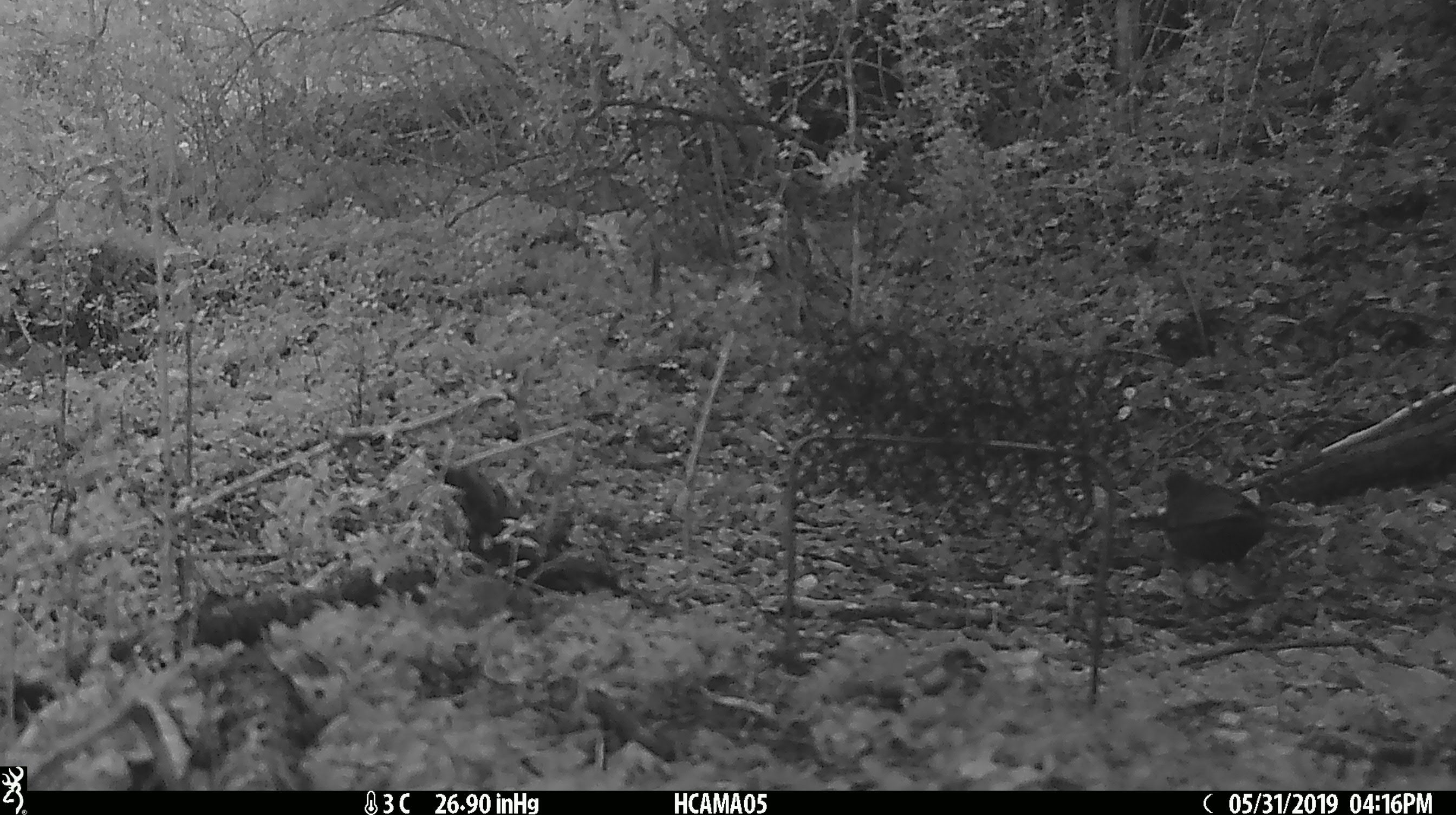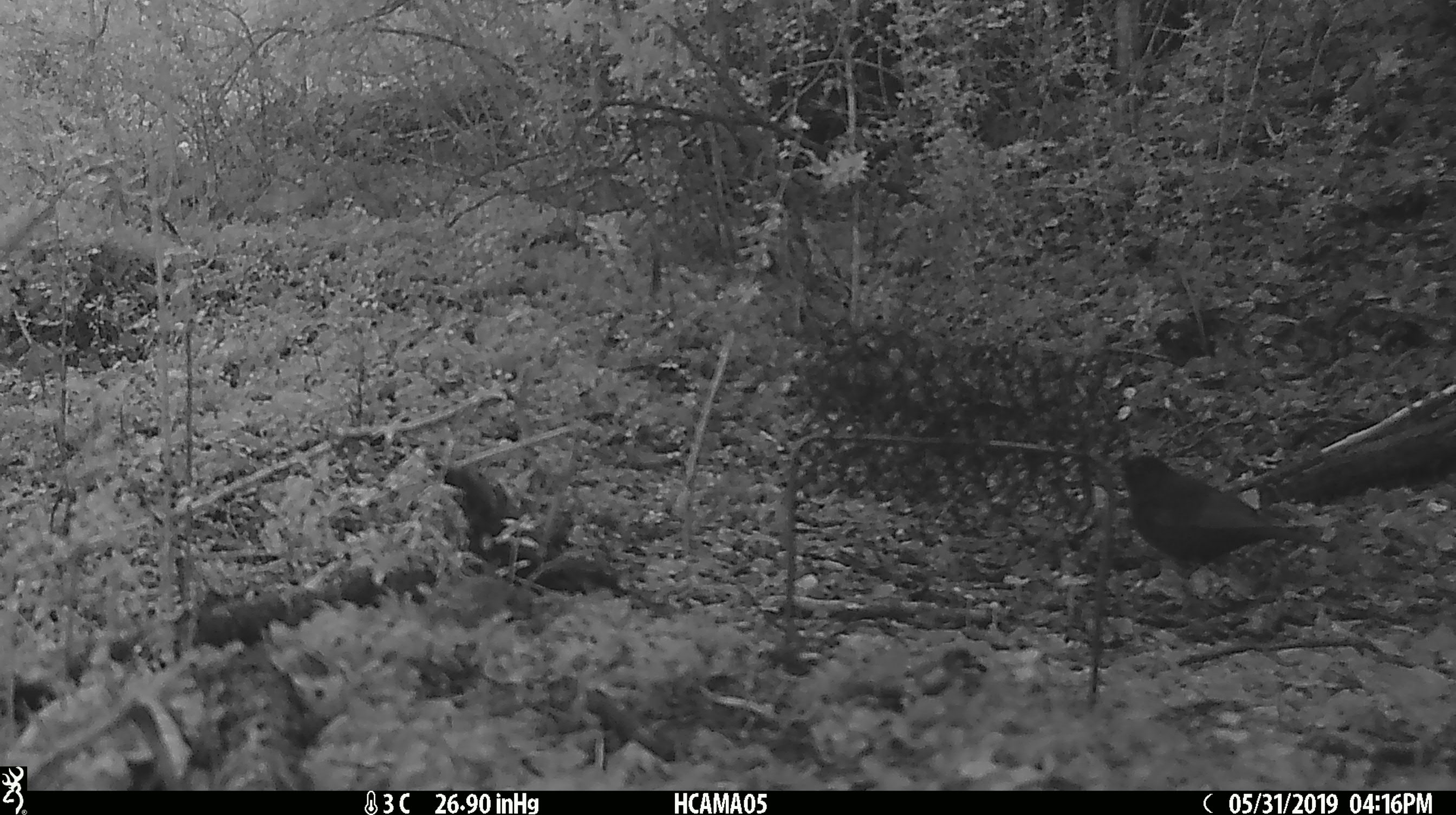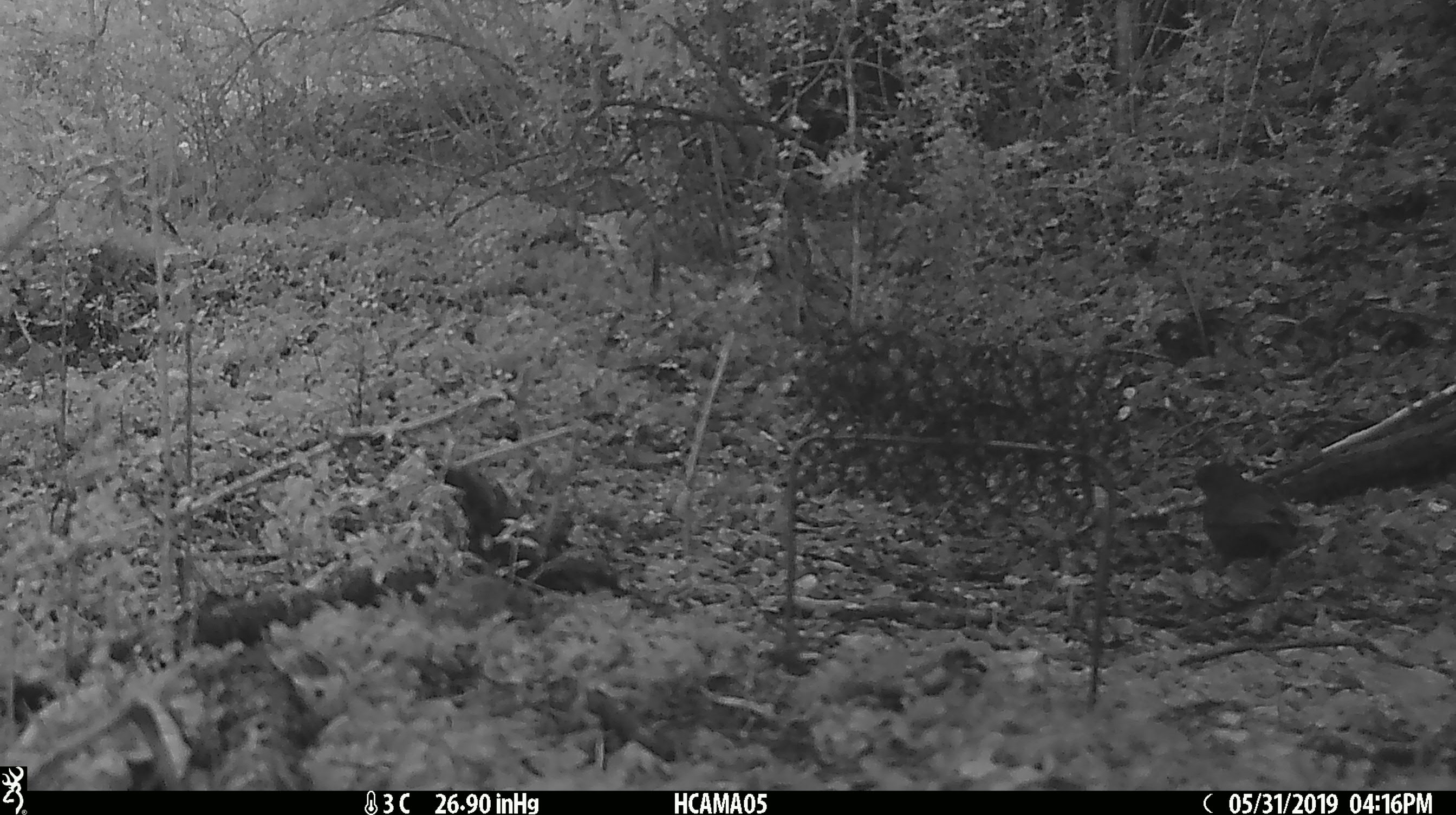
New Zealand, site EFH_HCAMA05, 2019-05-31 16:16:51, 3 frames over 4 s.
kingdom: Animalia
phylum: Chordata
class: Aves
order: Passeriformes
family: Turdidae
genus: Turdus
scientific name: Turdus merula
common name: eurasian blackbird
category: blackbird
Blackbird (eurasian blackbird) (Turdus merula).